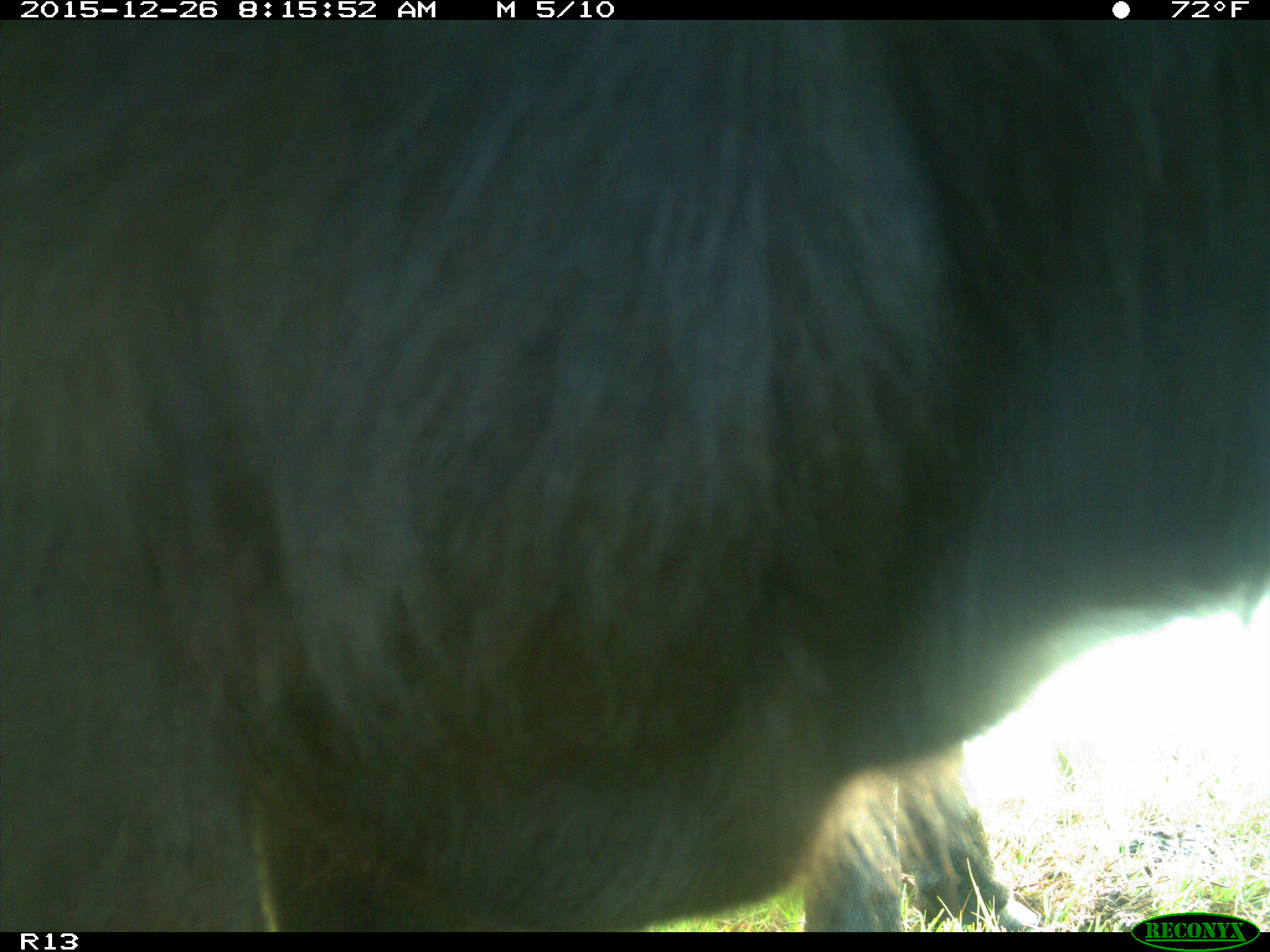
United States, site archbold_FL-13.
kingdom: Animalia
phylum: Chordata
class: Mammalia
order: Artiodactyla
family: Bovidae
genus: Bos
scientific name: Bos taurus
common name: domestic cow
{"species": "Bos taurus (domestic cow)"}